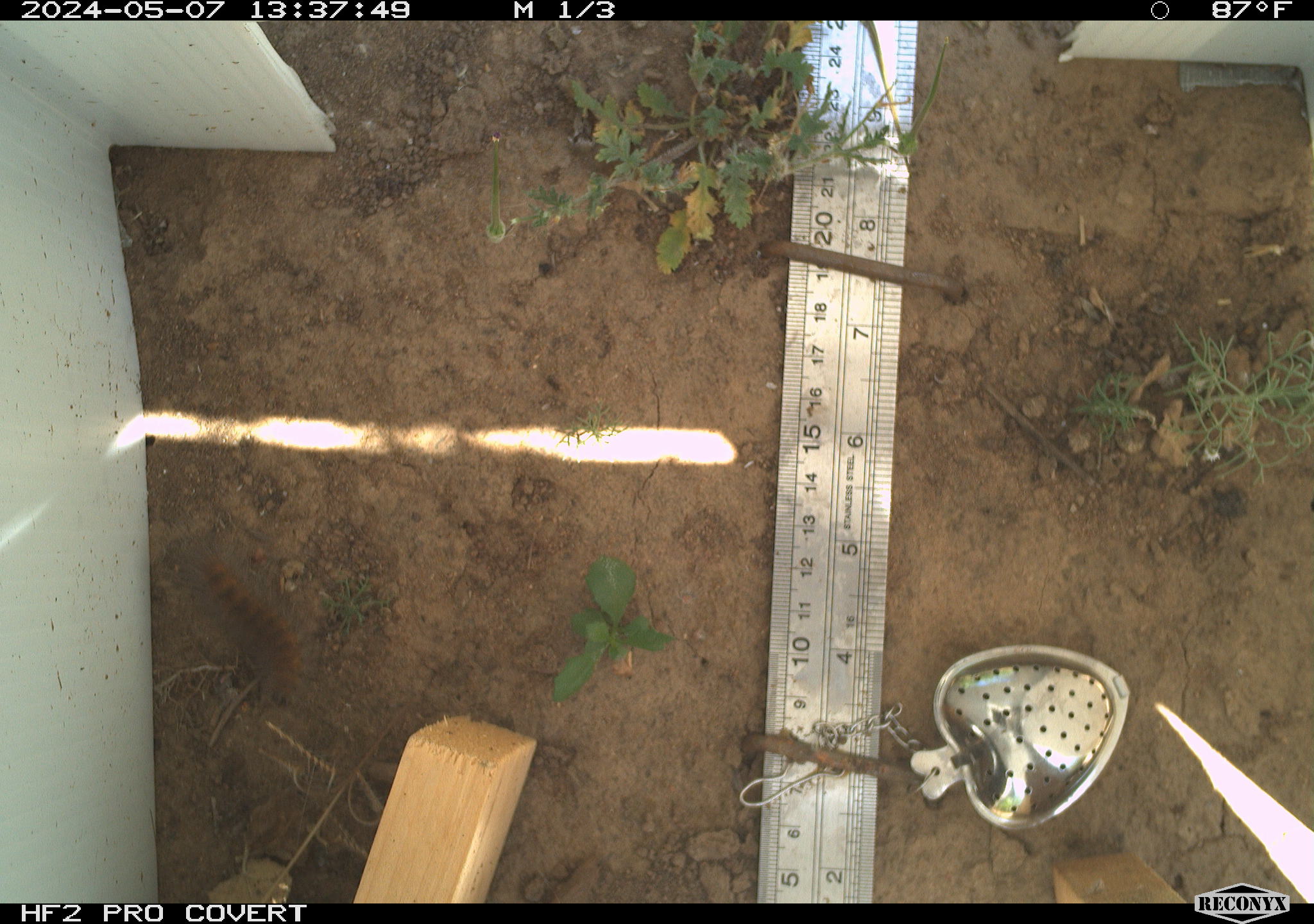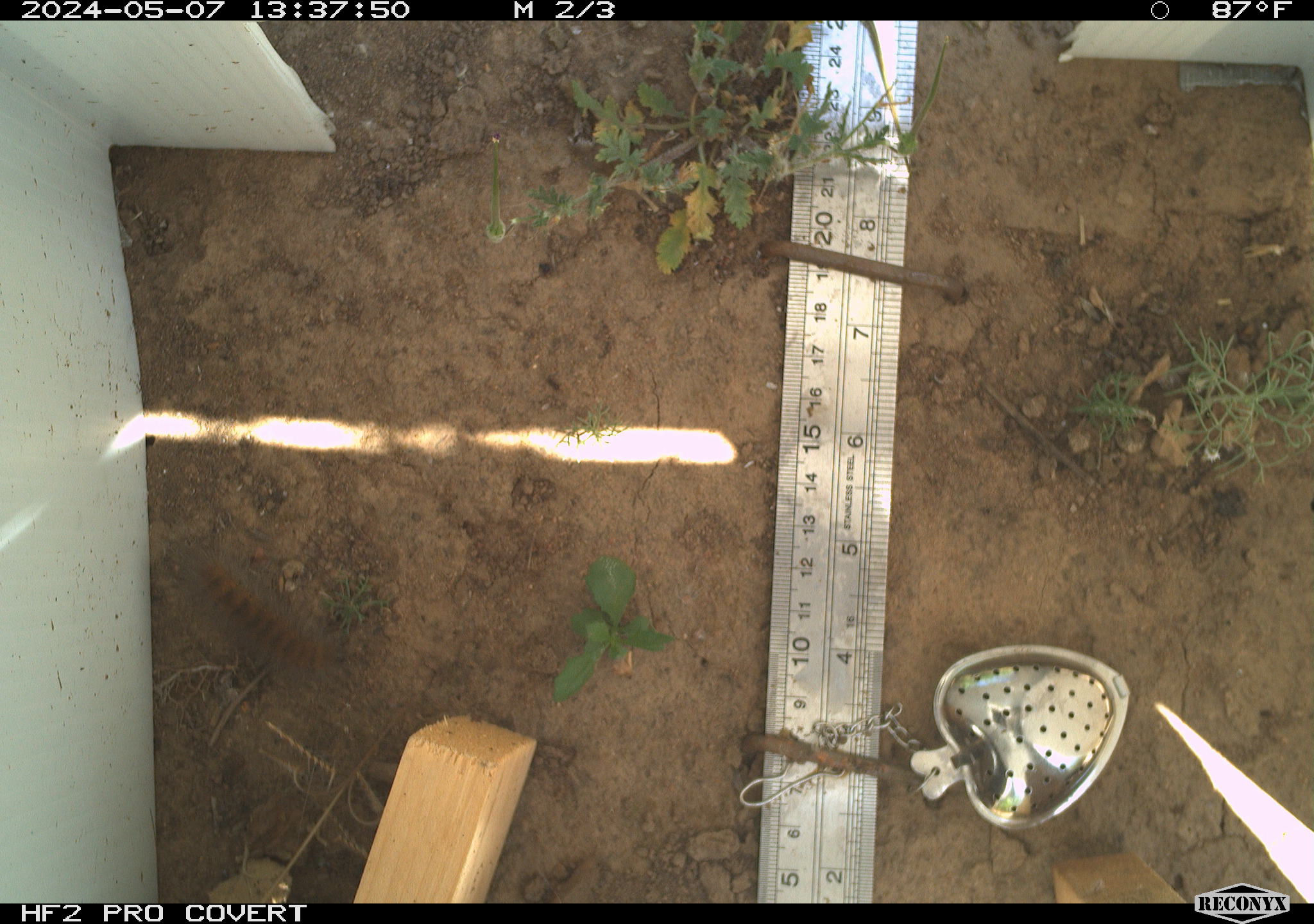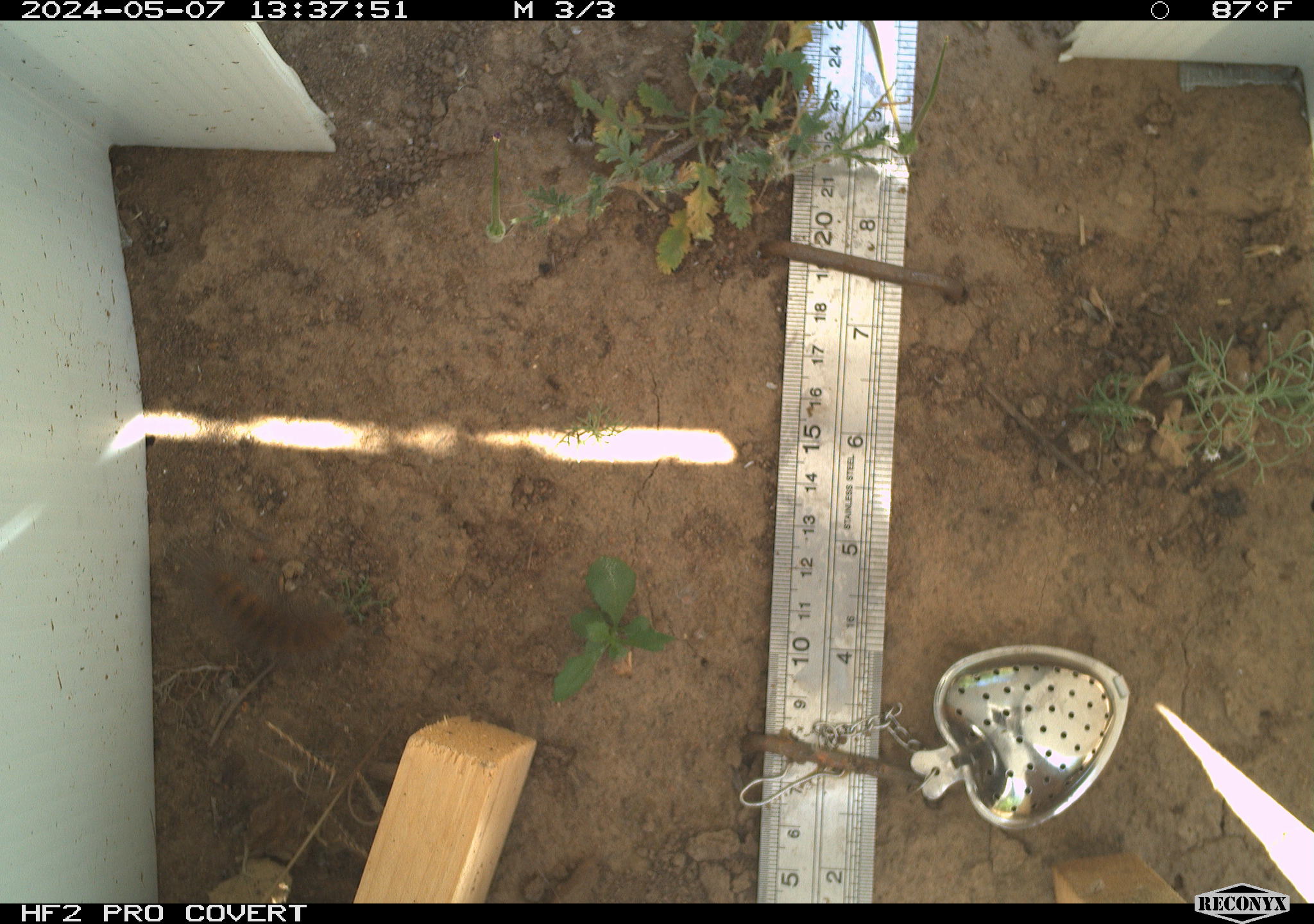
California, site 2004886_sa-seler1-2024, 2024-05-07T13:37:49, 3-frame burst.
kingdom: Animalia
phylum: Arthropoda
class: Insecta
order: Lepidoptera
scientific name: Lepidoptera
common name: butterflies and moths